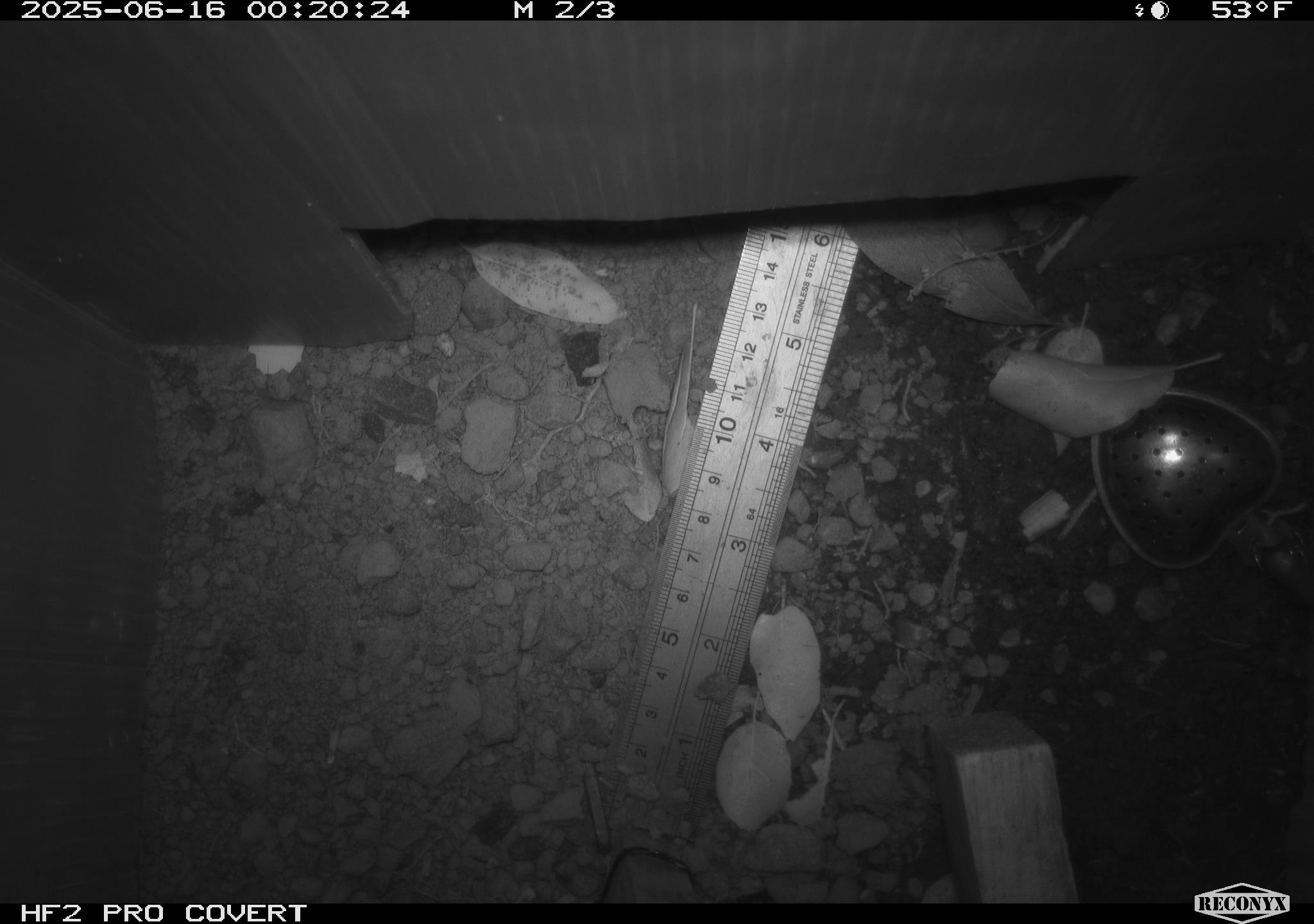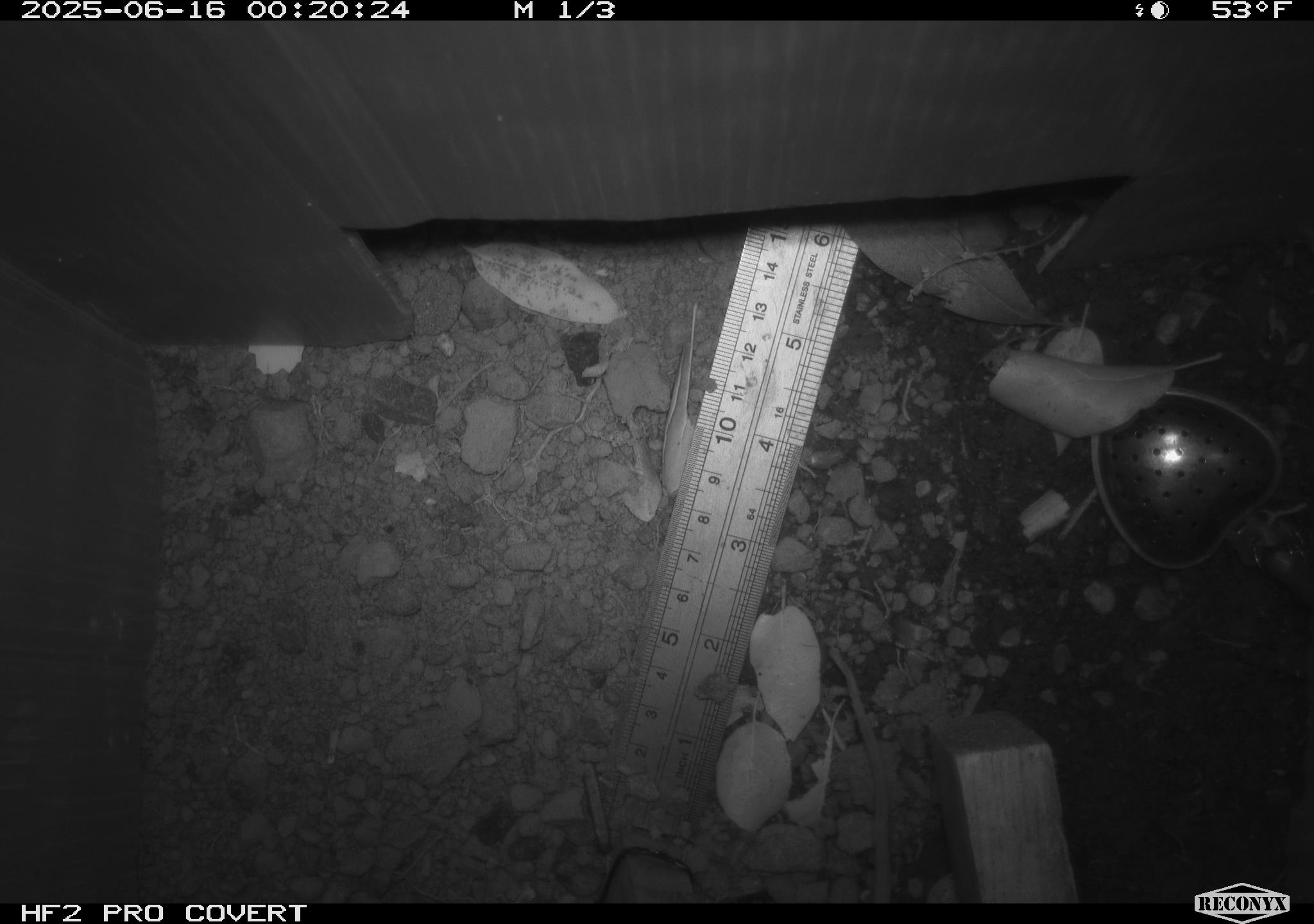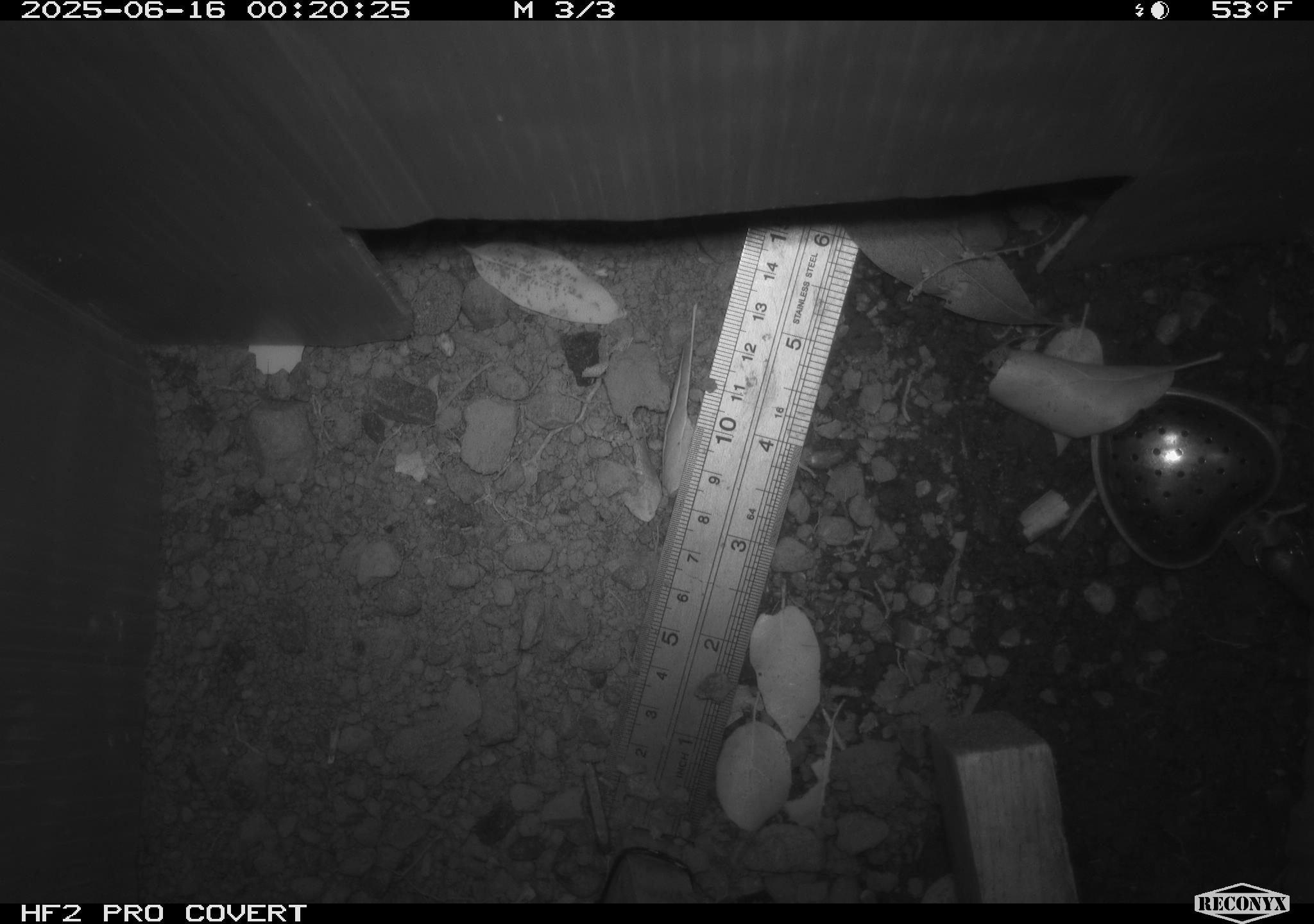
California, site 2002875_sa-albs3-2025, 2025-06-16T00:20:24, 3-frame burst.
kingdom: Animalia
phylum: Chordata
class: Mammalia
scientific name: Mammalia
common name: small mammal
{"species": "small mammal (Mammalia)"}